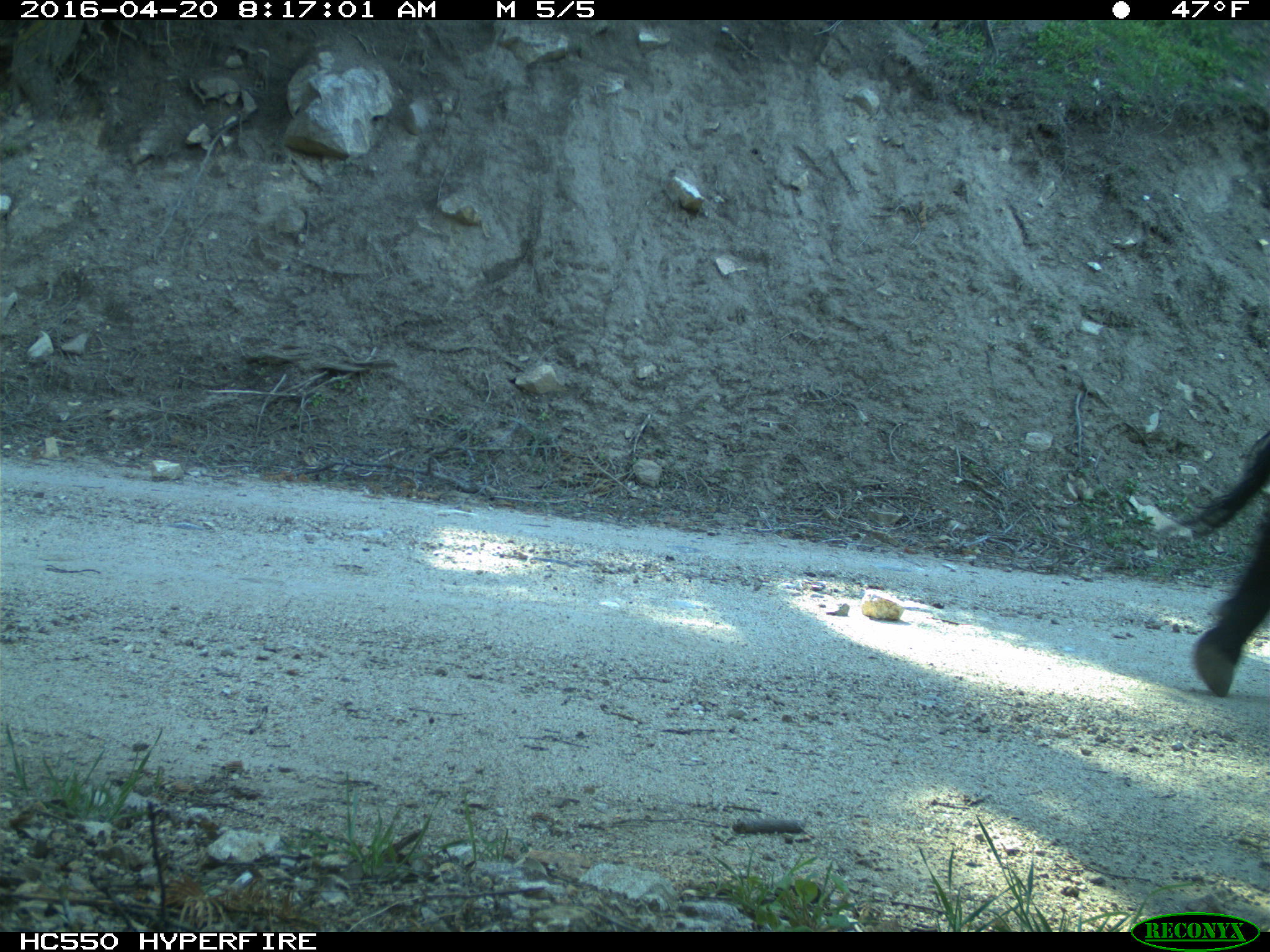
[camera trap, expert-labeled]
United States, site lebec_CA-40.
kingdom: Animalia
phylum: Chordata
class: Mammalia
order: Artiodactyla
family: Bovidae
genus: Bos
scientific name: Bos taurus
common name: domestic cow